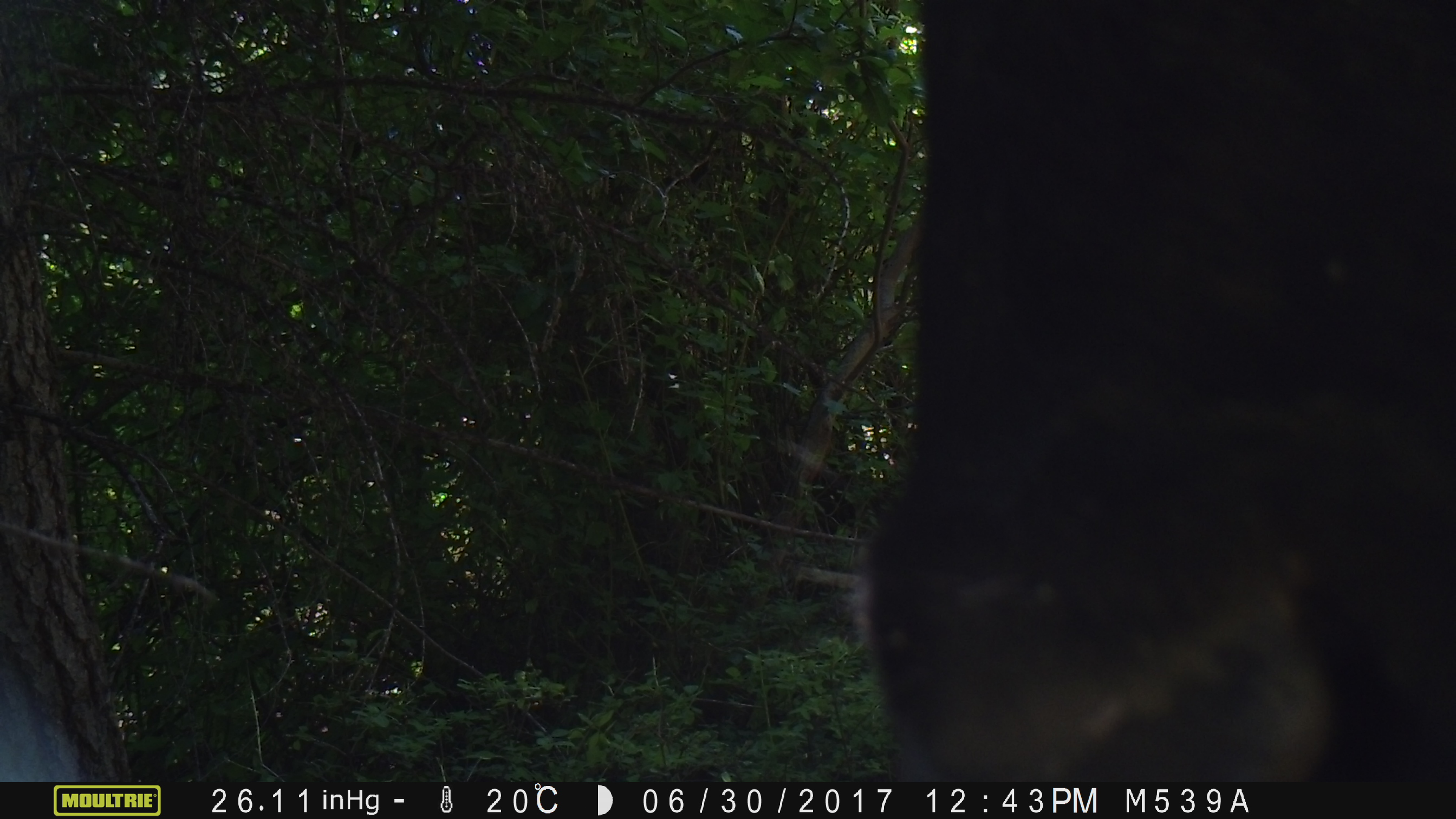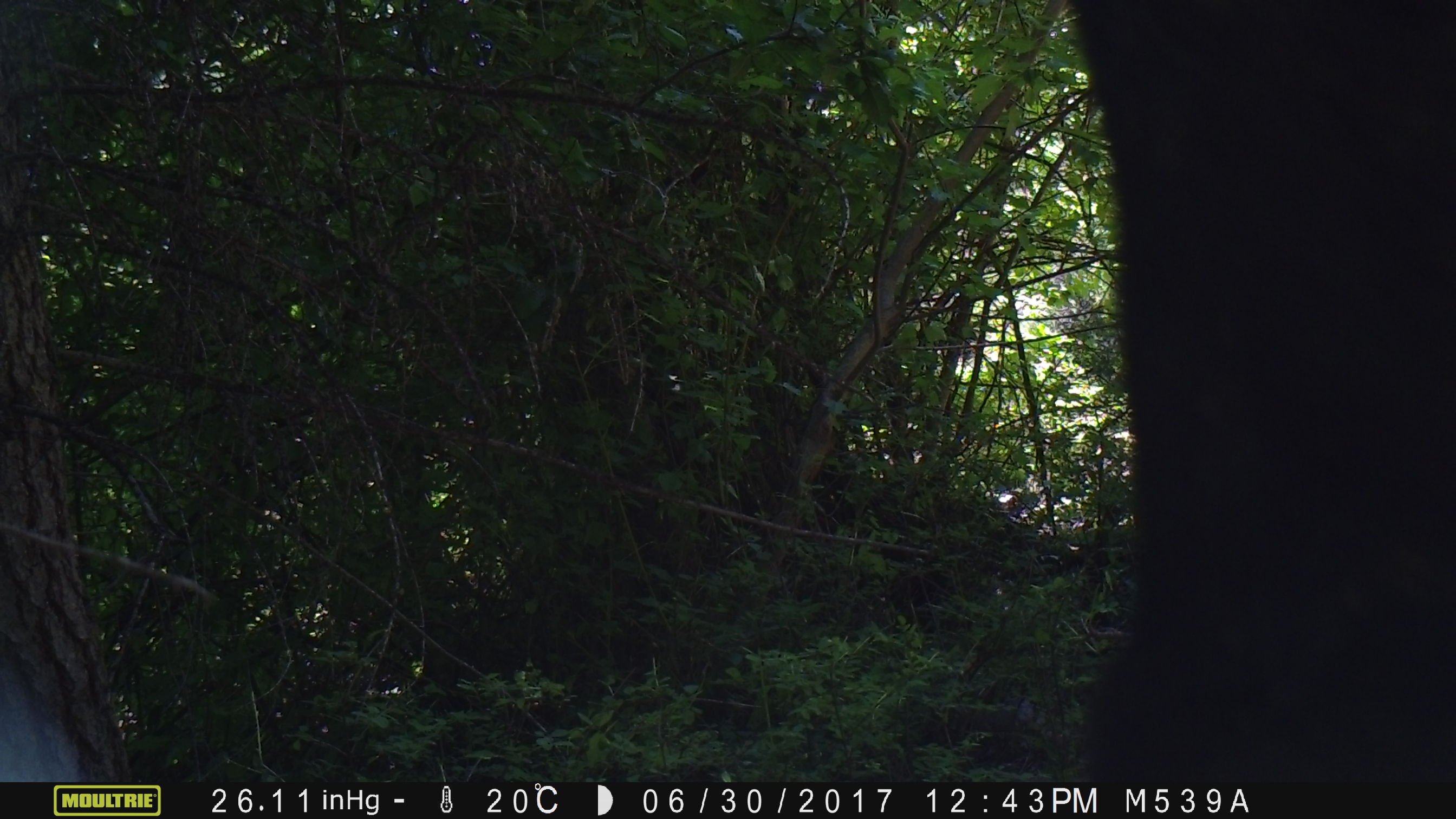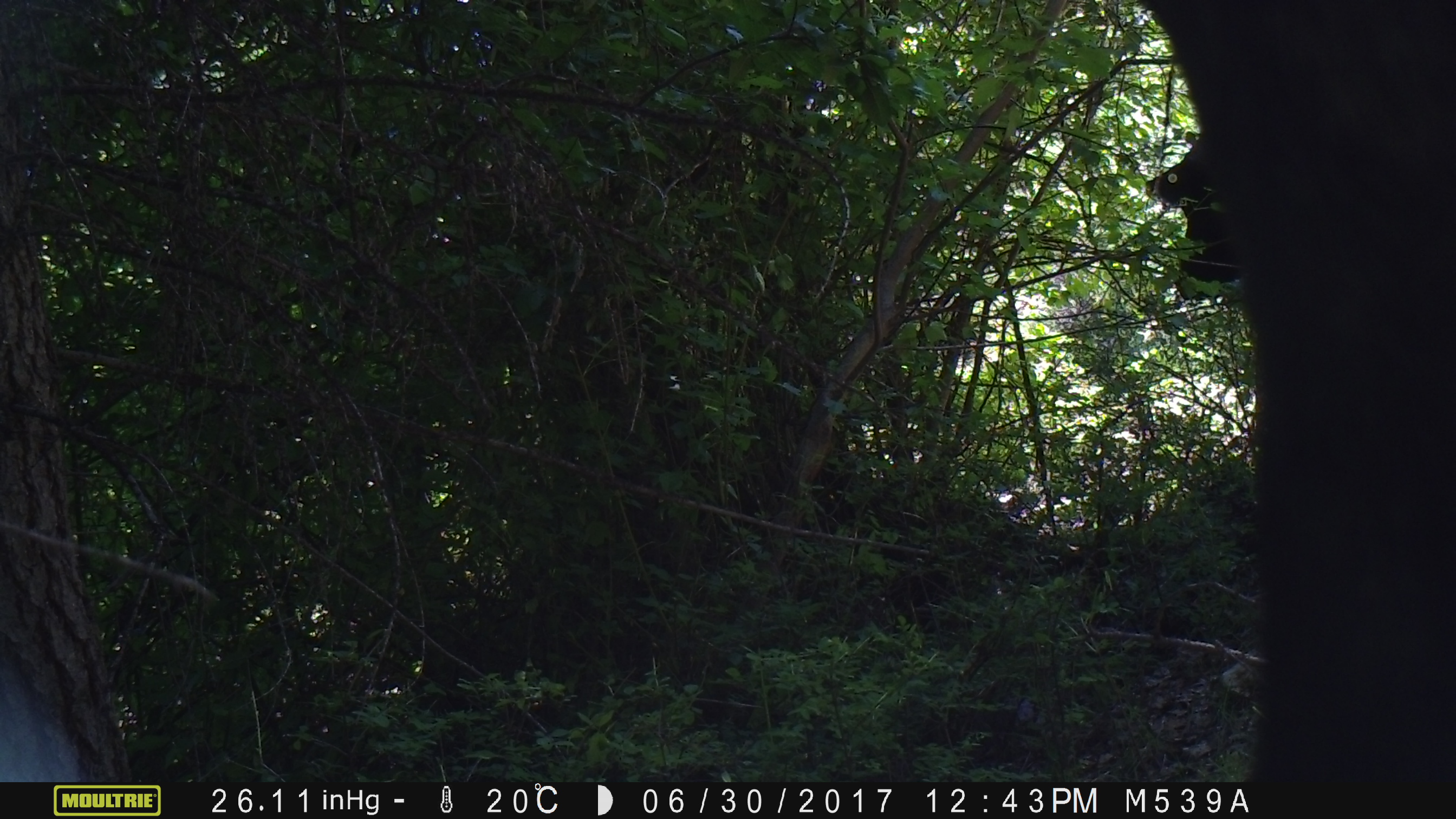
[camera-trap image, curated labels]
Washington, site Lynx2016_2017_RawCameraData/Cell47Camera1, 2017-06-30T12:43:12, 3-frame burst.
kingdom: Animalia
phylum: Chordata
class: Mammalia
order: Artiodactyla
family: Bovidae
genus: Bos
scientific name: Bos taurus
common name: domestic cattle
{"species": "domestic cattle (Bos taurus)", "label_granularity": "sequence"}